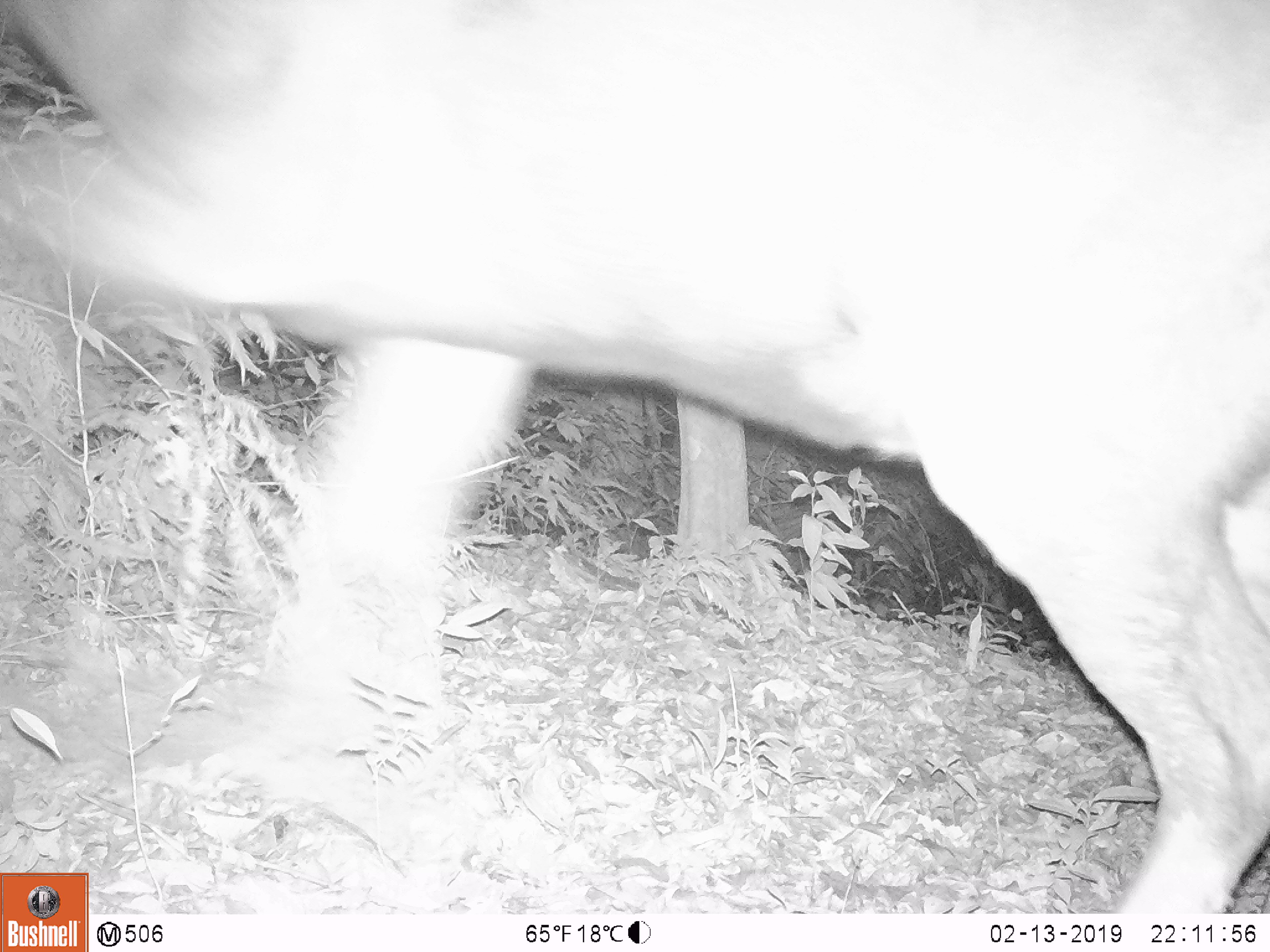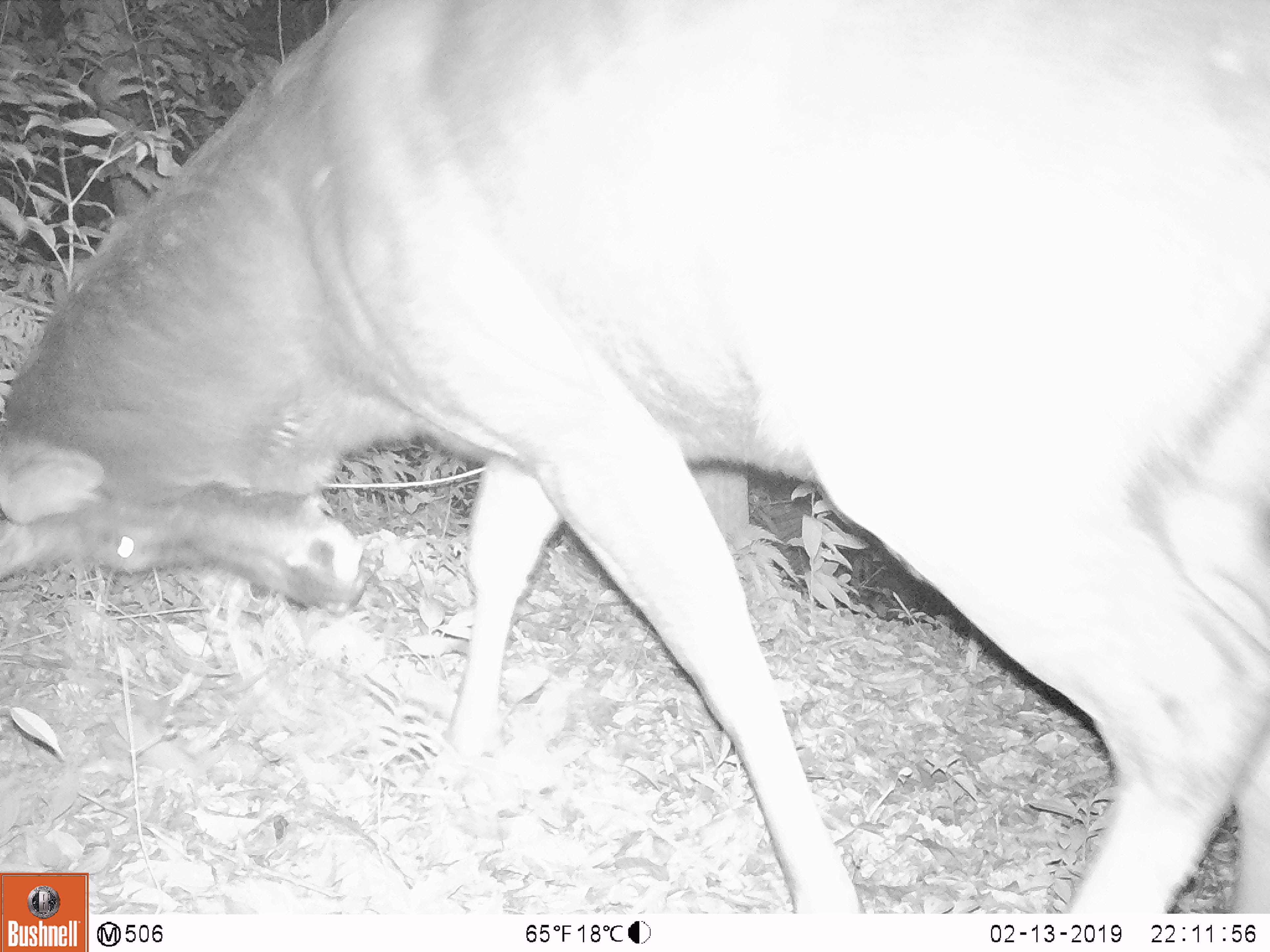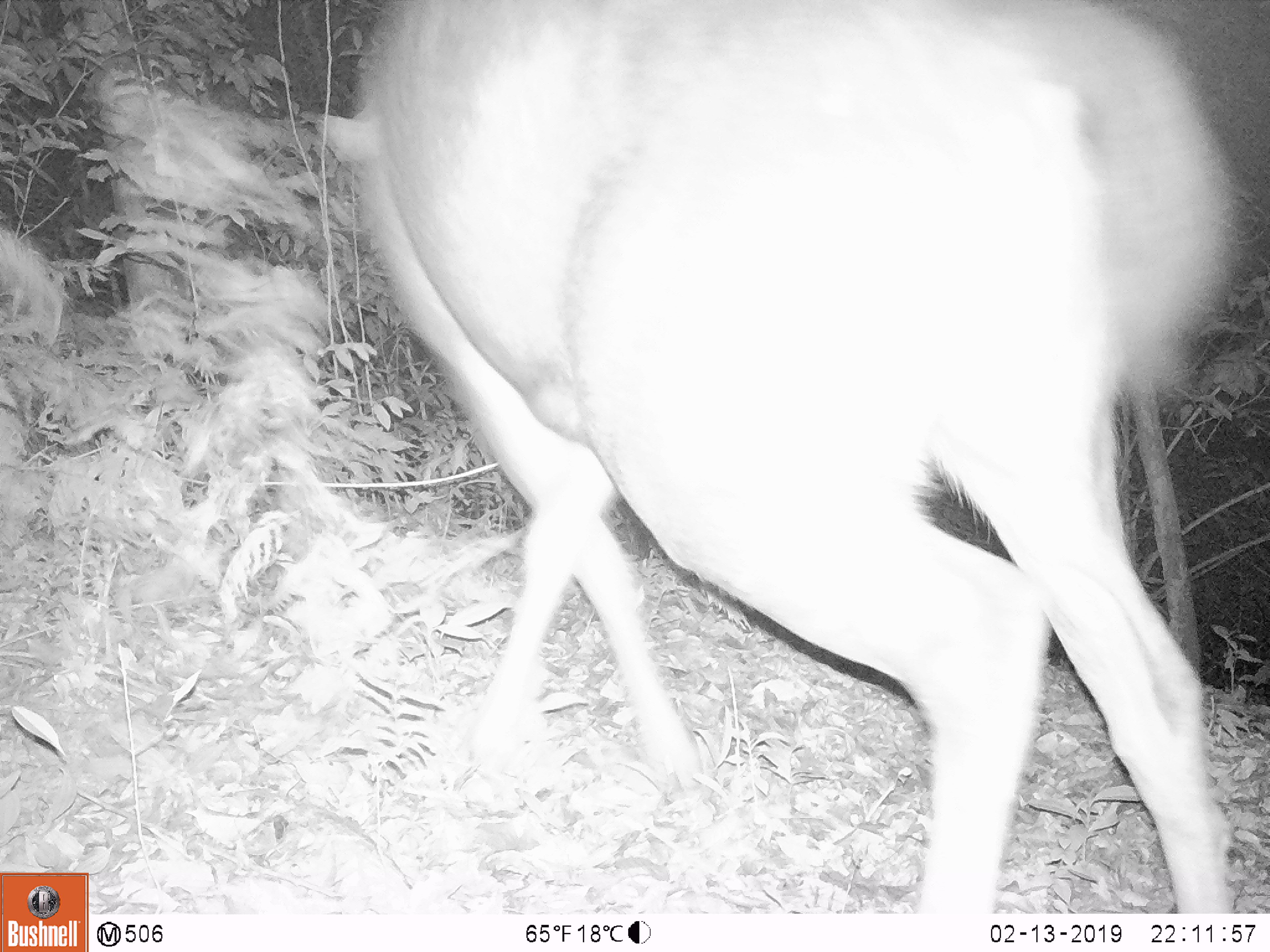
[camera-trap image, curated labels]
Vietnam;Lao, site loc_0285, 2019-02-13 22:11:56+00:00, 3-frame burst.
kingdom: Animalia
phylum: Chordata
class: Mammalia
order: Artiodactyla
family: Cervidae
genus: Rusa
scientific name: Rusa unicolor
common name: sambar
Sambar (Rusa unicolor). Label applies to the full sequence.